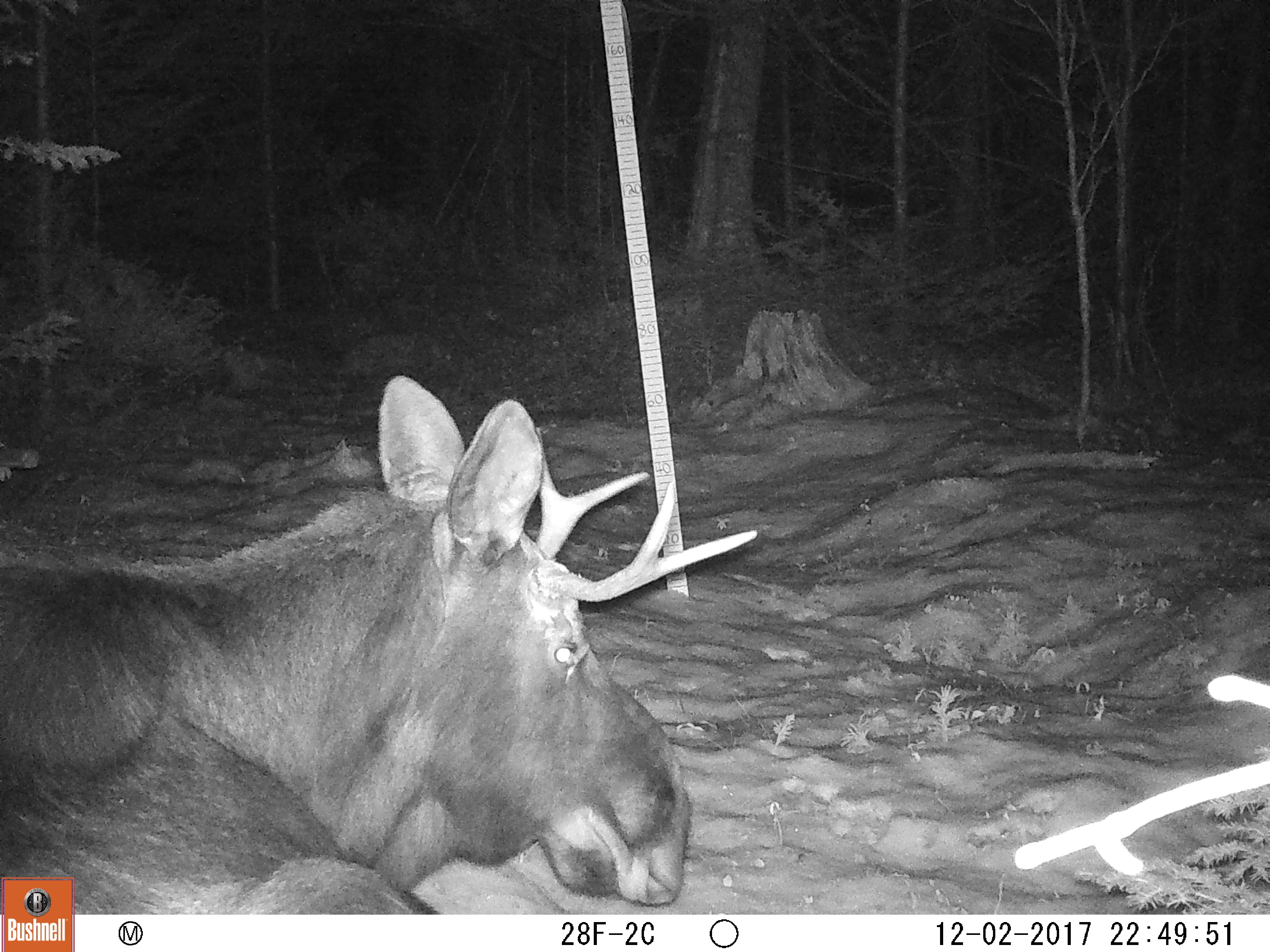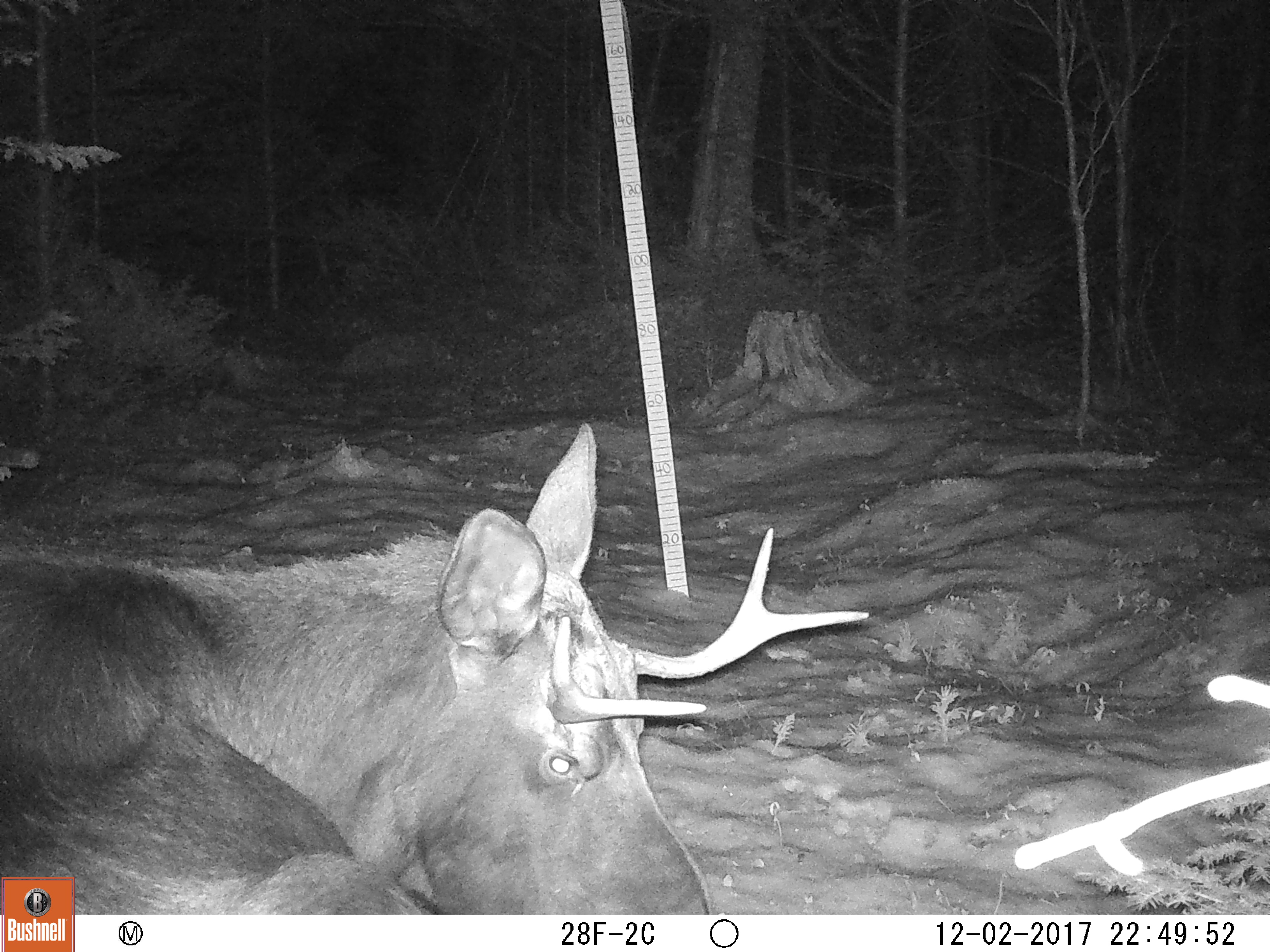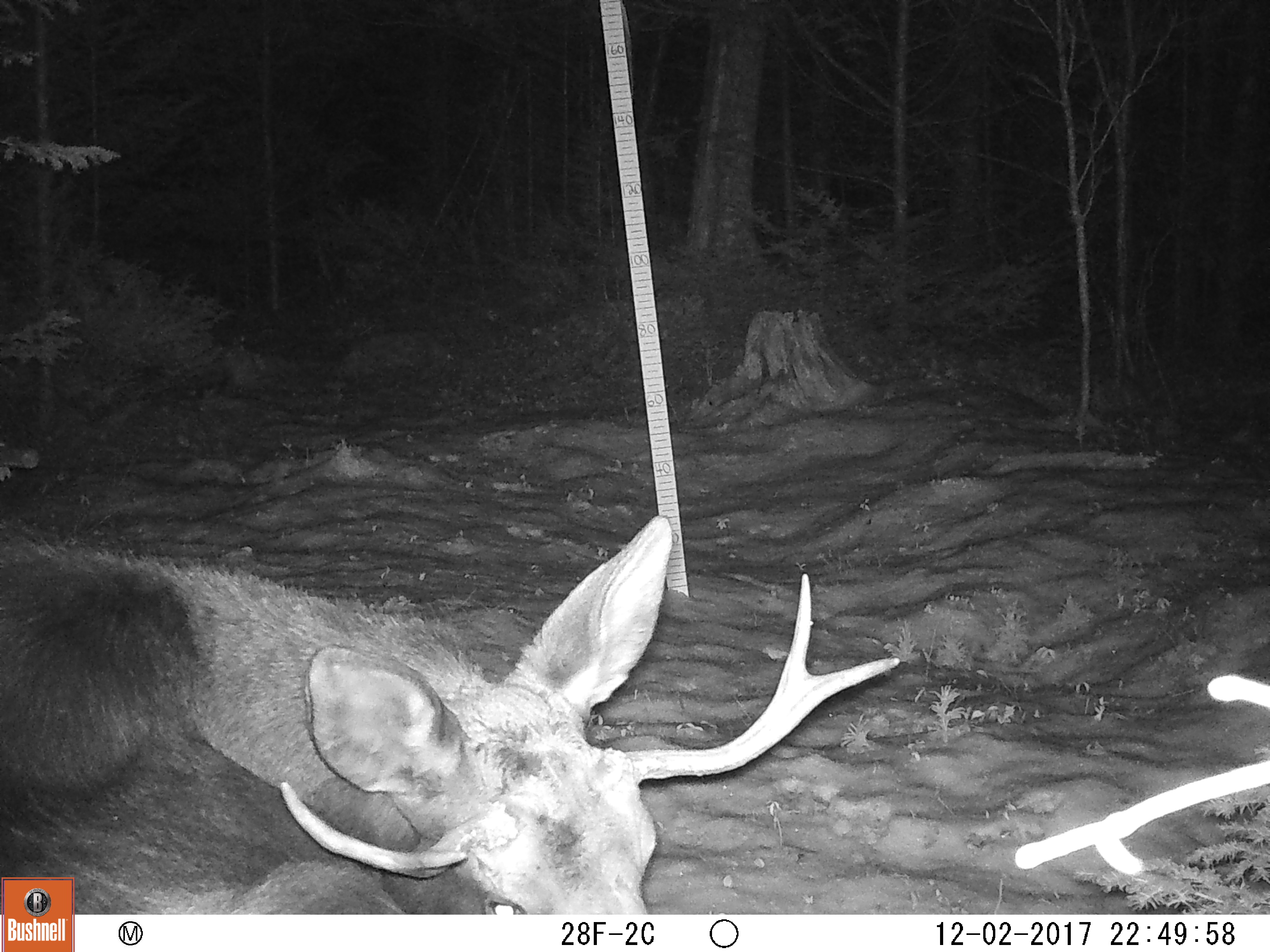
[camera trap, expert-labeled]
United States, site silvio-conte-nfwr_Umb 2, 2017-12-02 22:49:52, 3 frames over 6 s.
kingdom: Animalia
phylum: Chordata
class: Mammalia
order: Artiodactyla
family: Cervidae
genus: Alces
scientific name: Alces alces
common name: moose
Moose (Alces alces).